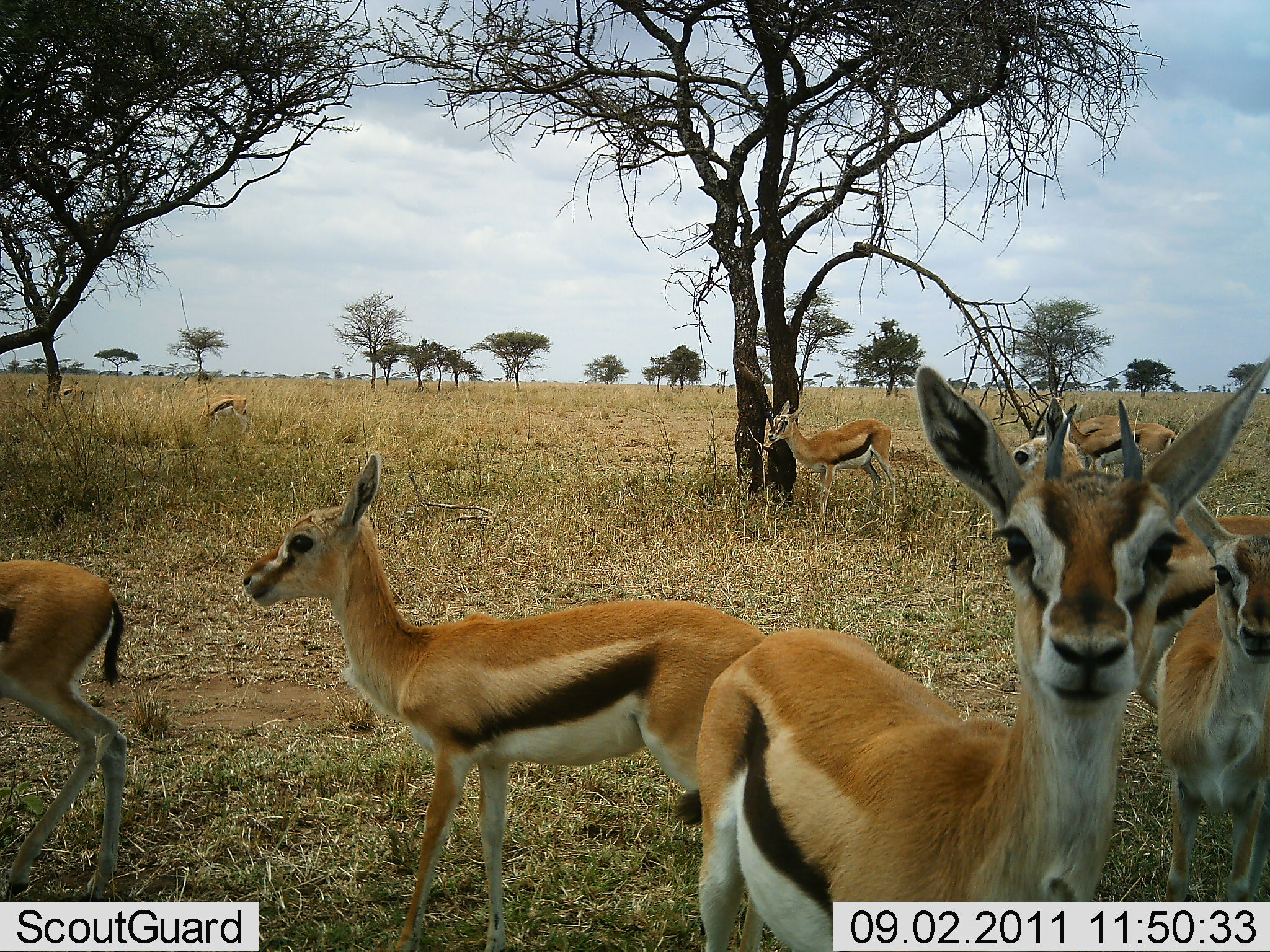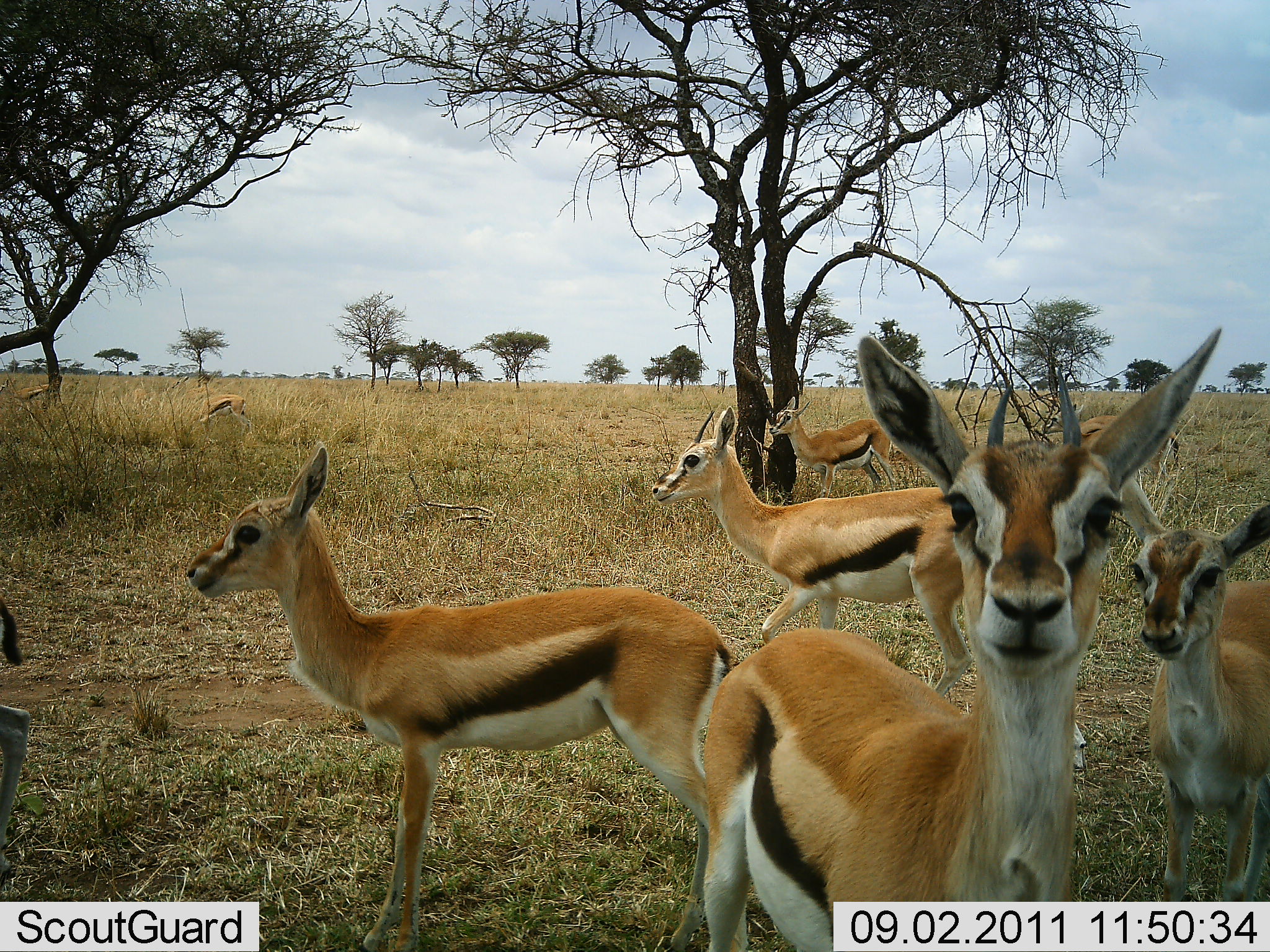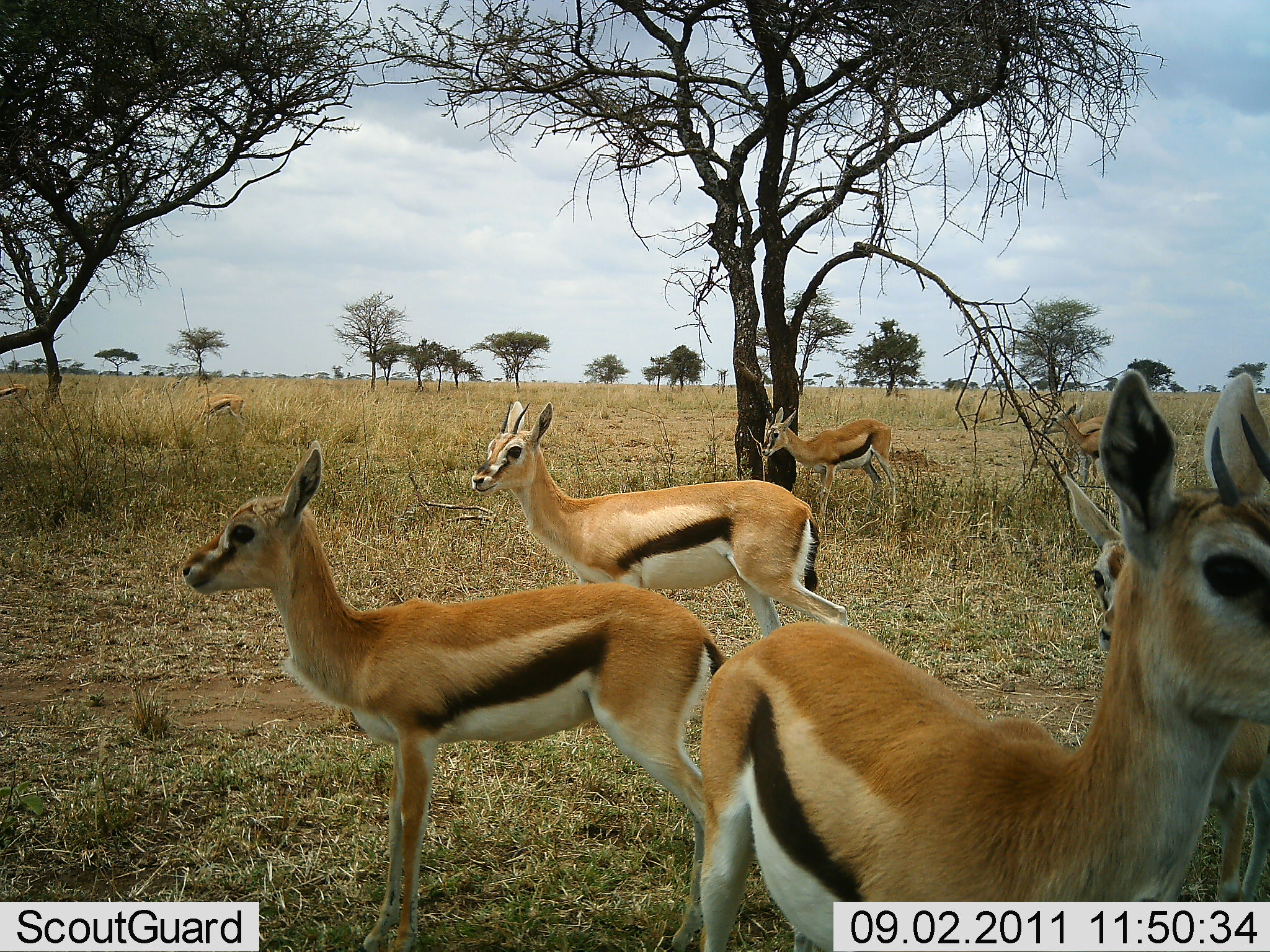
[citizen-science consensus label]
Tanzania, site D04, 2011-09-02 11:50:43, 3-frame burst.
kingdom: Animalia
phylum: Chordata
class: Mammalia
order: Artiodactyla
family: Bovidae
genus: Eudorcas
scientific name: Eudorcas thomsonii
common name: thomson's gazelle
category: gazellethomsons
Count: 8.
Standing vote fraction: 83%.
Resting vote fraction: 8%.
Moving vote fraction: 67%.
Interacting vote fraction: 0%.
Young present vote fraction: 25%.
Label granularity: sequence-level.